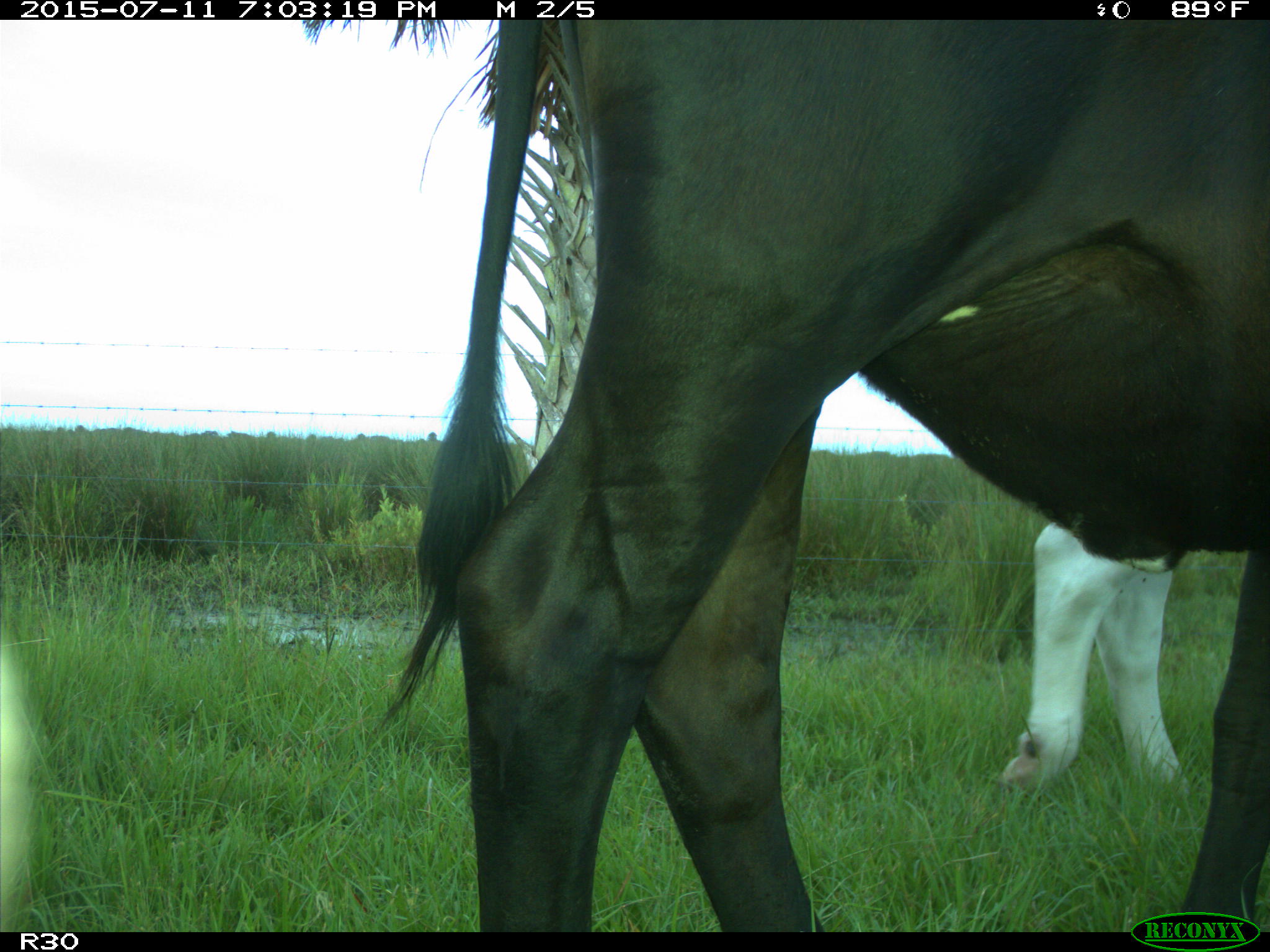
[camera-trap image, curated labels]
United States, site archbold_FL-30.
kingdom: Animalia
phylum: Chordata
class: Mammalia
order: Artiodactyla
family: Bovidae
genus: Bos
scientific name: Bos taurus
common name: domestic cow